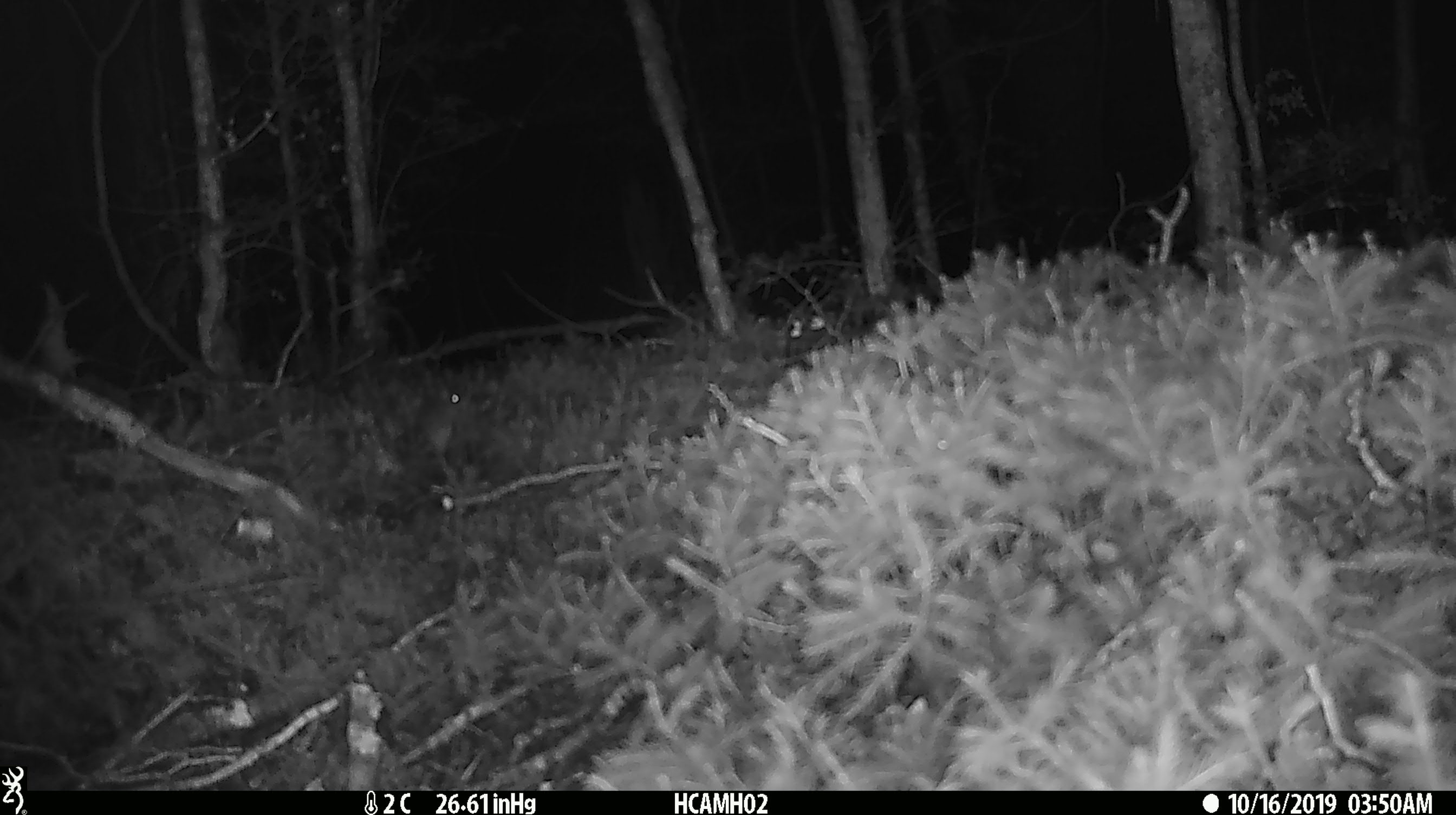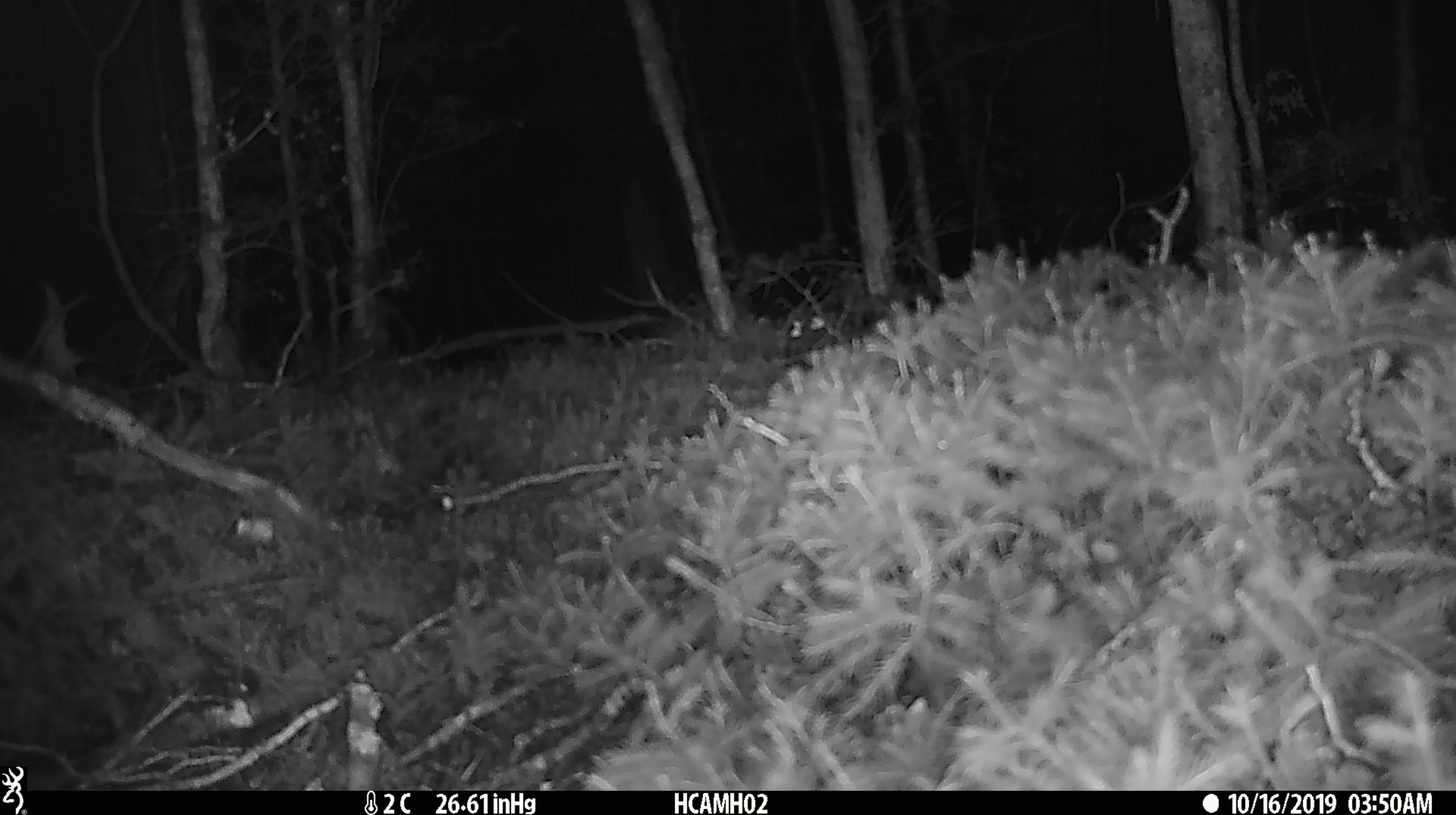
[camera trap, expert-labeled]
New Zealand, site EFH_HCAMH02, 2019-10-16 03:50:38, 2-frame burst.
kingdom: Animalia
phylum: Chordata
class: Mammalia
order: Rodentia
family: Muridae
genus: Mus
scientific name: Mus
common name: mouse